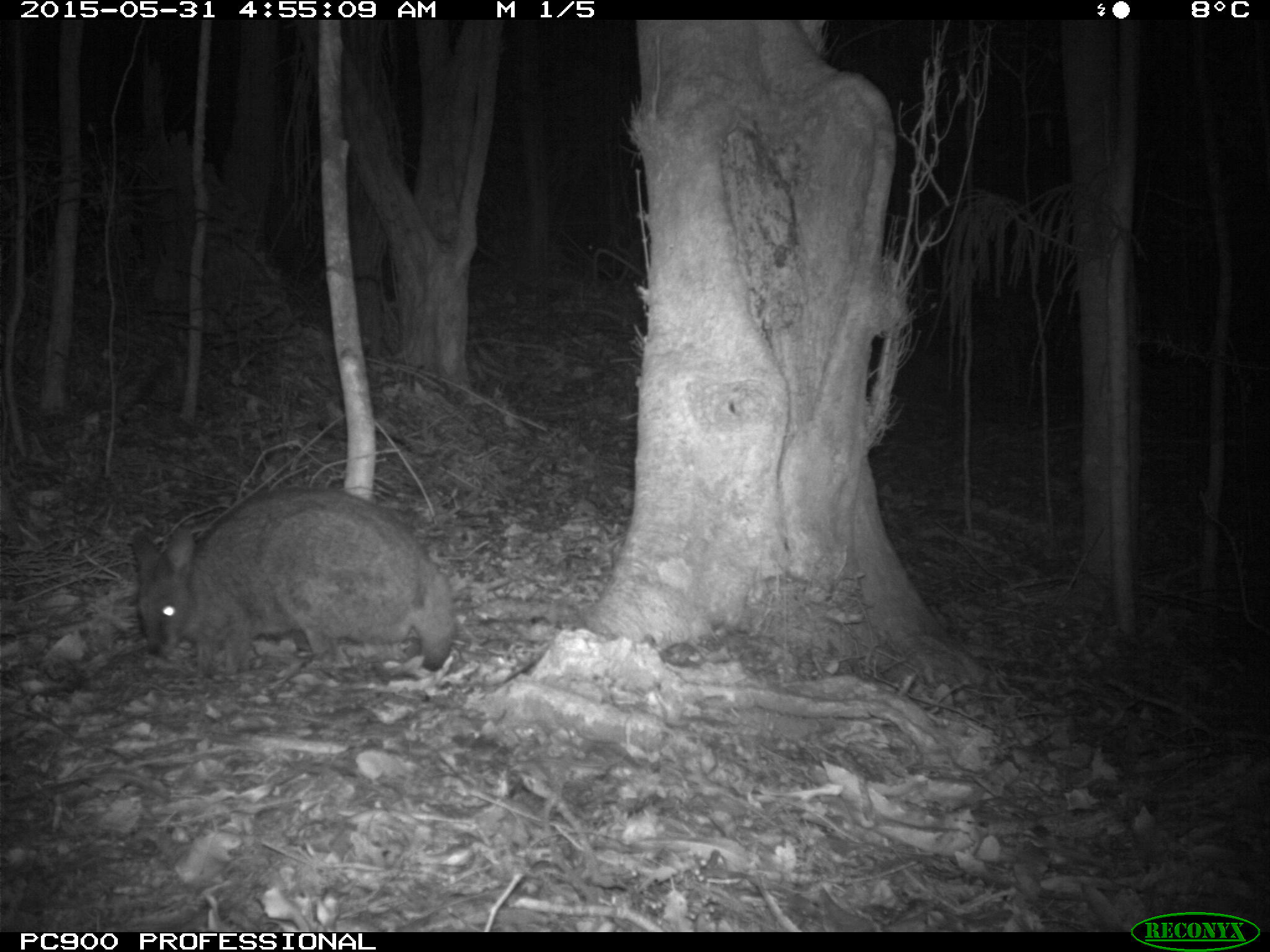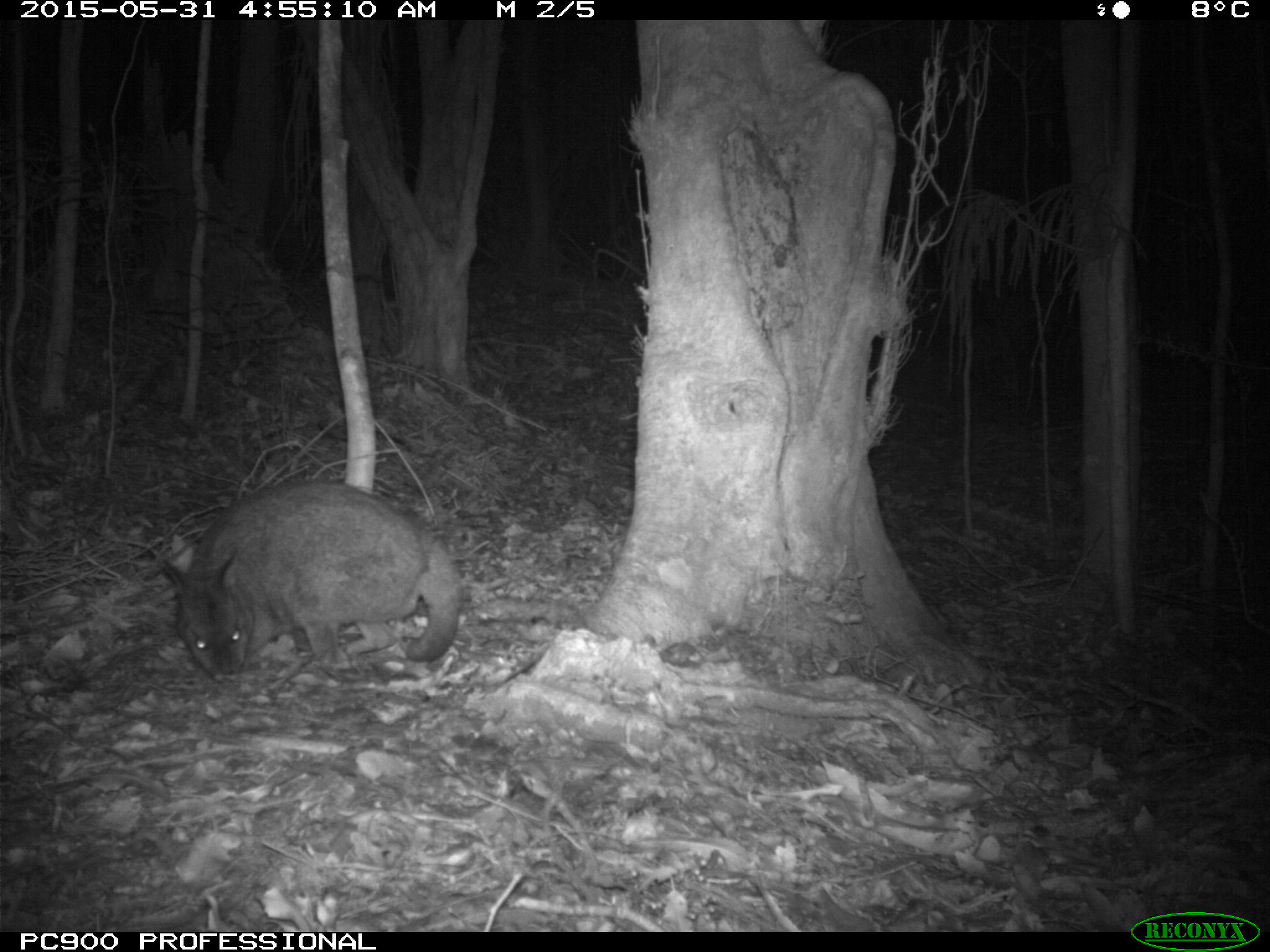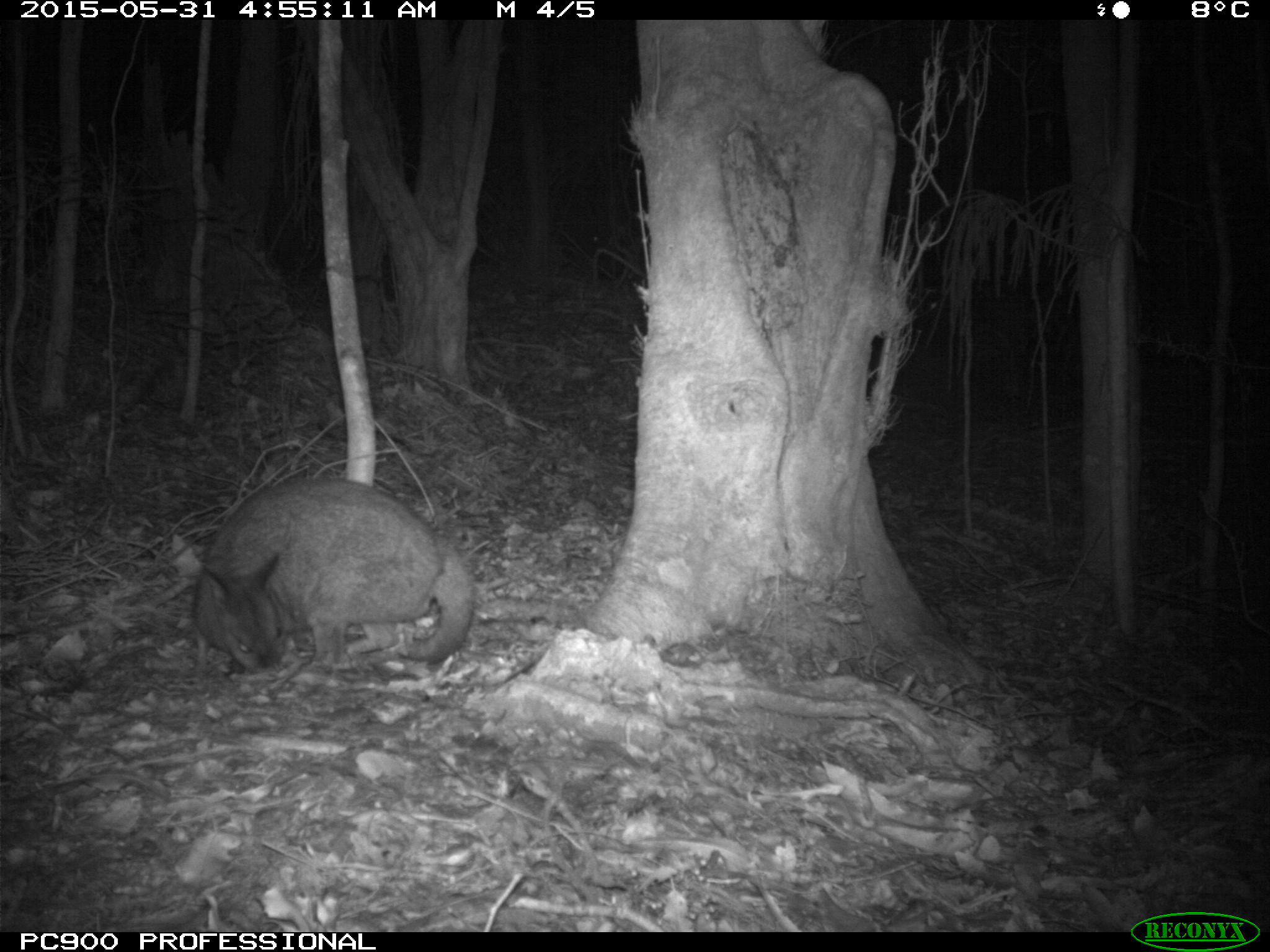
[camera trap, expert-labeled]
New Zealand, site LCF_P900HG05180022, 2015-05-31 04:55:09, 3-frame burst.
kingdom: Animalia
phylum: Chordata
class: Mammalia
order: Diprotodontia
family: Macropodidae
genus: Notamacropus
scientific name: Notamacropus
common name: wallaby